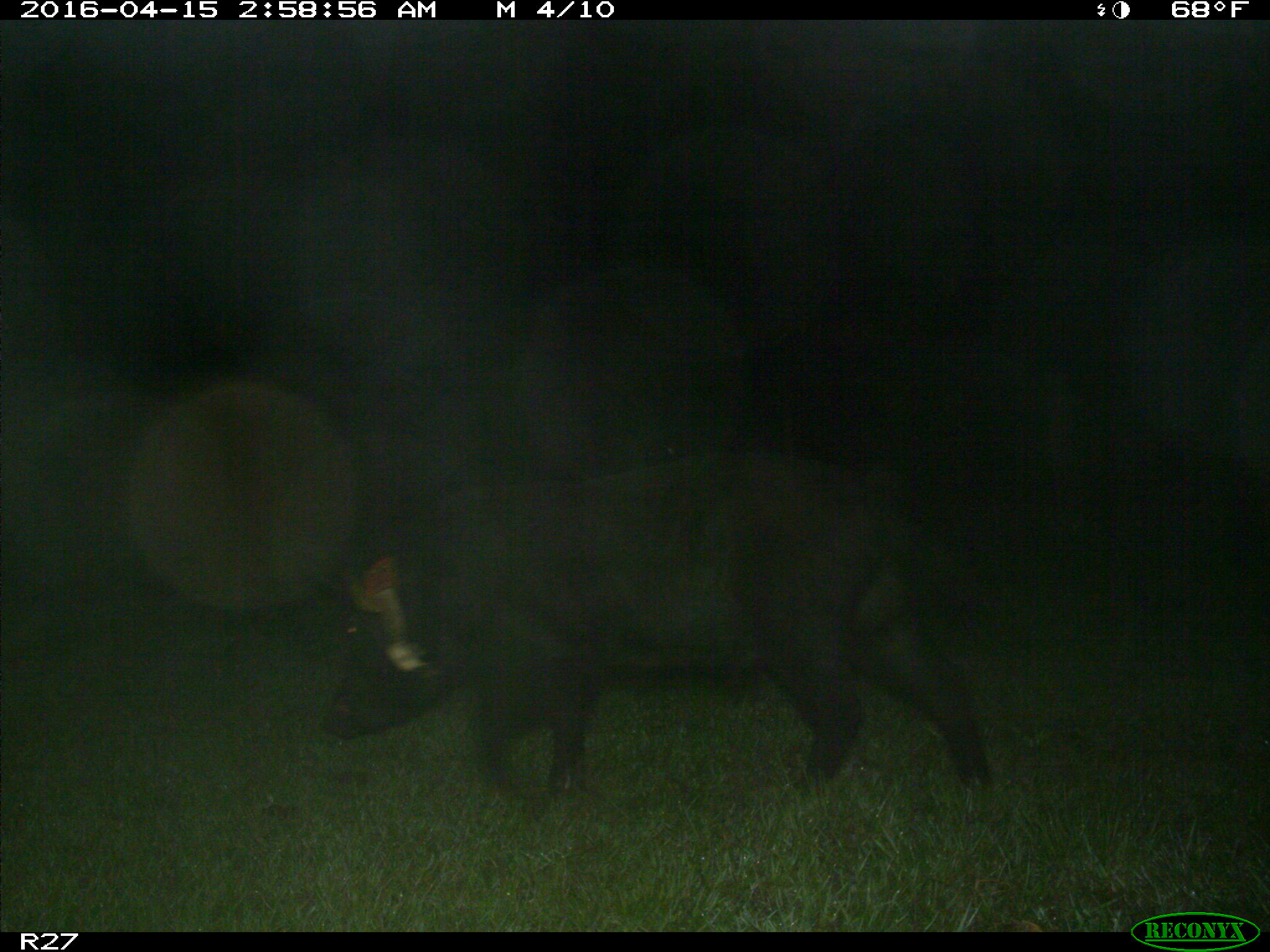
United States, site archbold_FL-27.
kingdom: Animalia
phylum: Chordata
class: Mammalia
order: Artiodactyla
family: Suidae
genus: Sus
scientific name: Sus scrofa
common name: wild boar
Sus scrofa (wild boar).